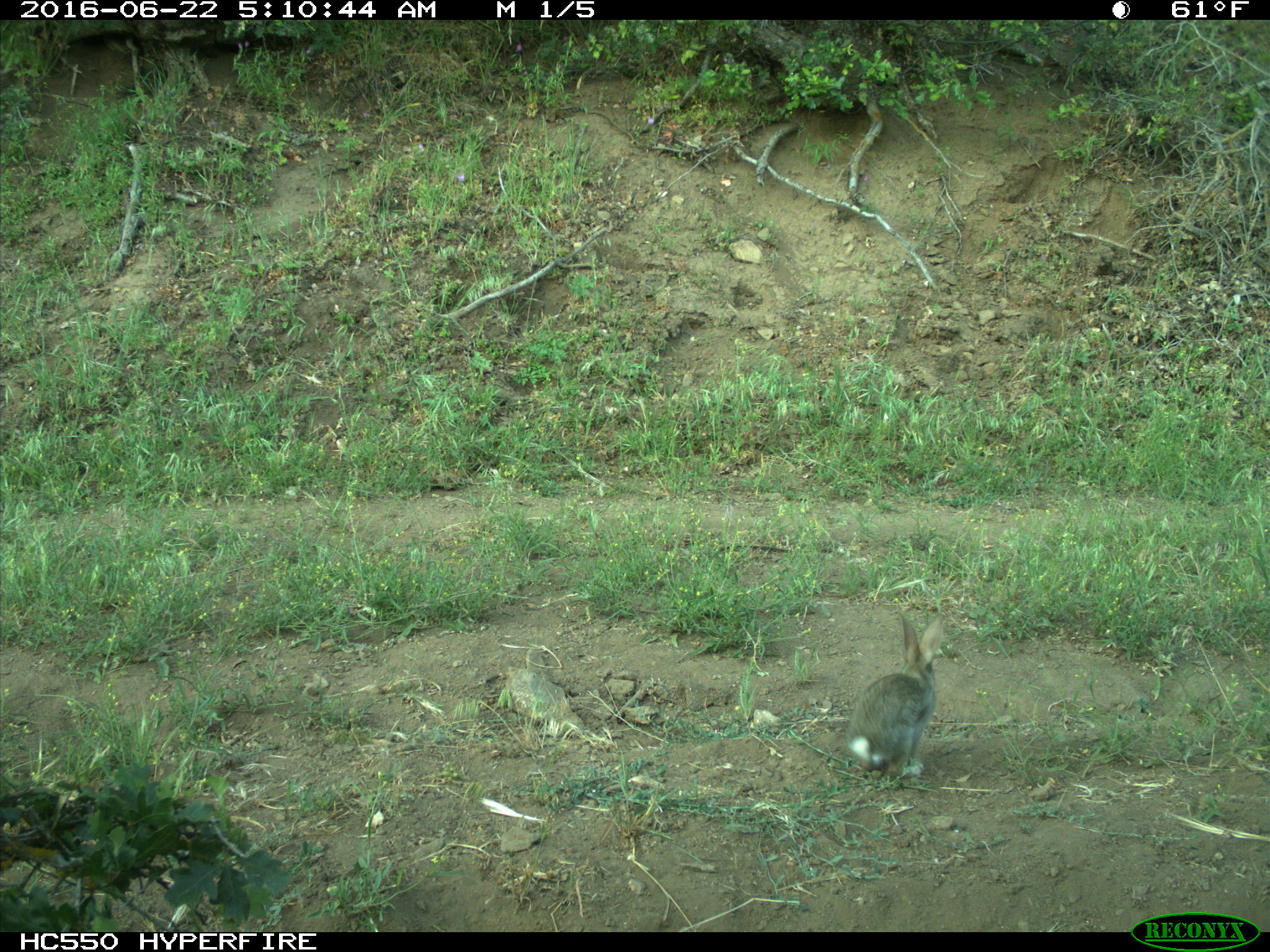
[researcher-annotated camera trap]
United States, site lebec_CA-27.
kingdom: Animalia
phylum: Chordata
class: Mammalia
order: Lagomorpha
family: Leporidae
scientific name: Leporidae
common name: rabbits and hares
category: unidentified rabbit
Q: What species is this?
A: Unidentified rabbit (rabbits and hares) (Leporidae).